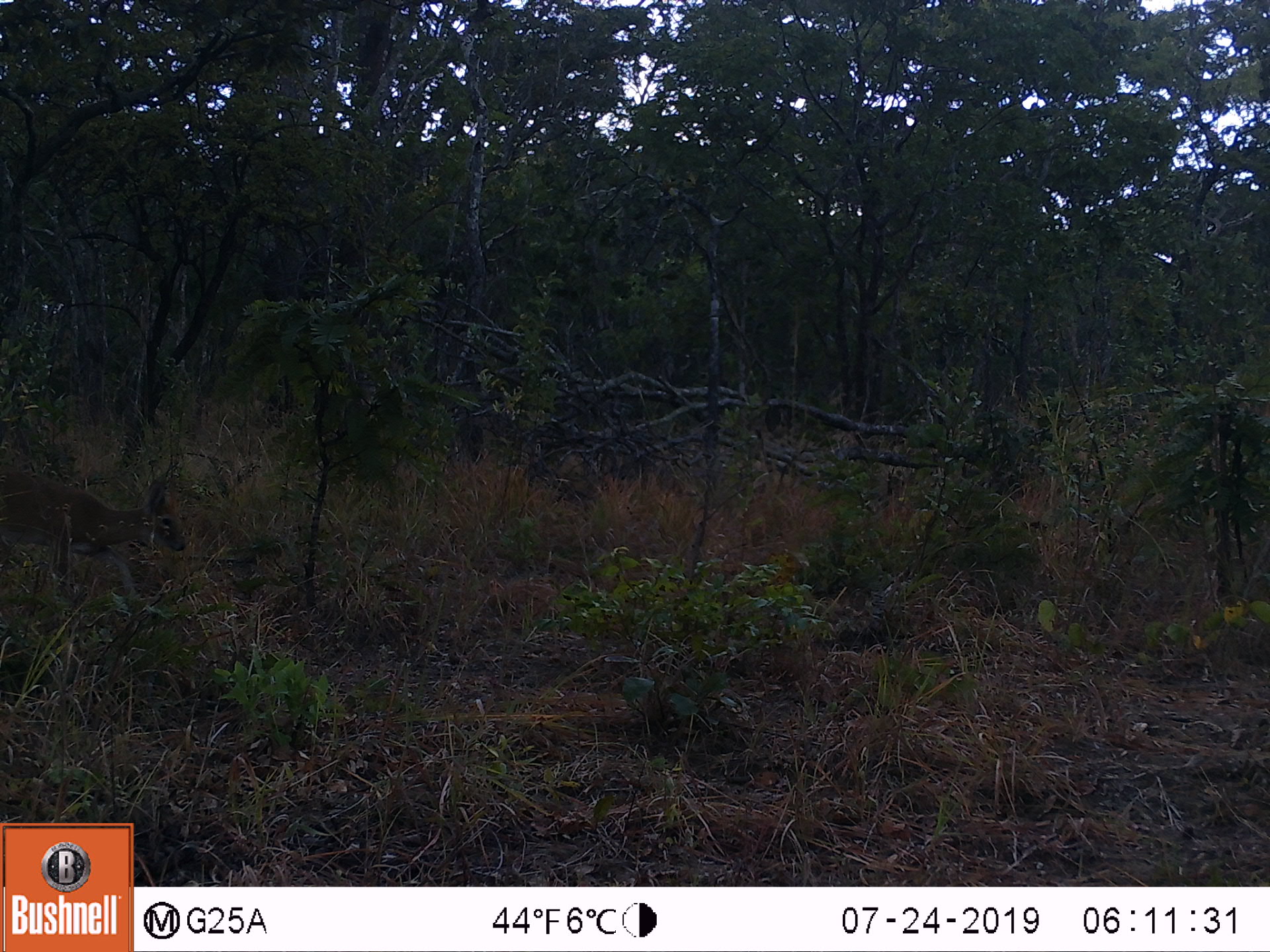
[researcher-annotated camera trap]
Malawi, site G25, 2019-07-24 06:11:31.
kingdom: Animalia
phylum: Chordata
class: Mammalia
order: Artiodactyla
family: Bovidae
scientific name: Antilopinae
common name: small antelope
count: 1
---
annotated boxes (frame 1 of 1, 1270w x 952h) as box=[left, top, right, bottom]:
small antelope: box=[0, 464, 190, 639]